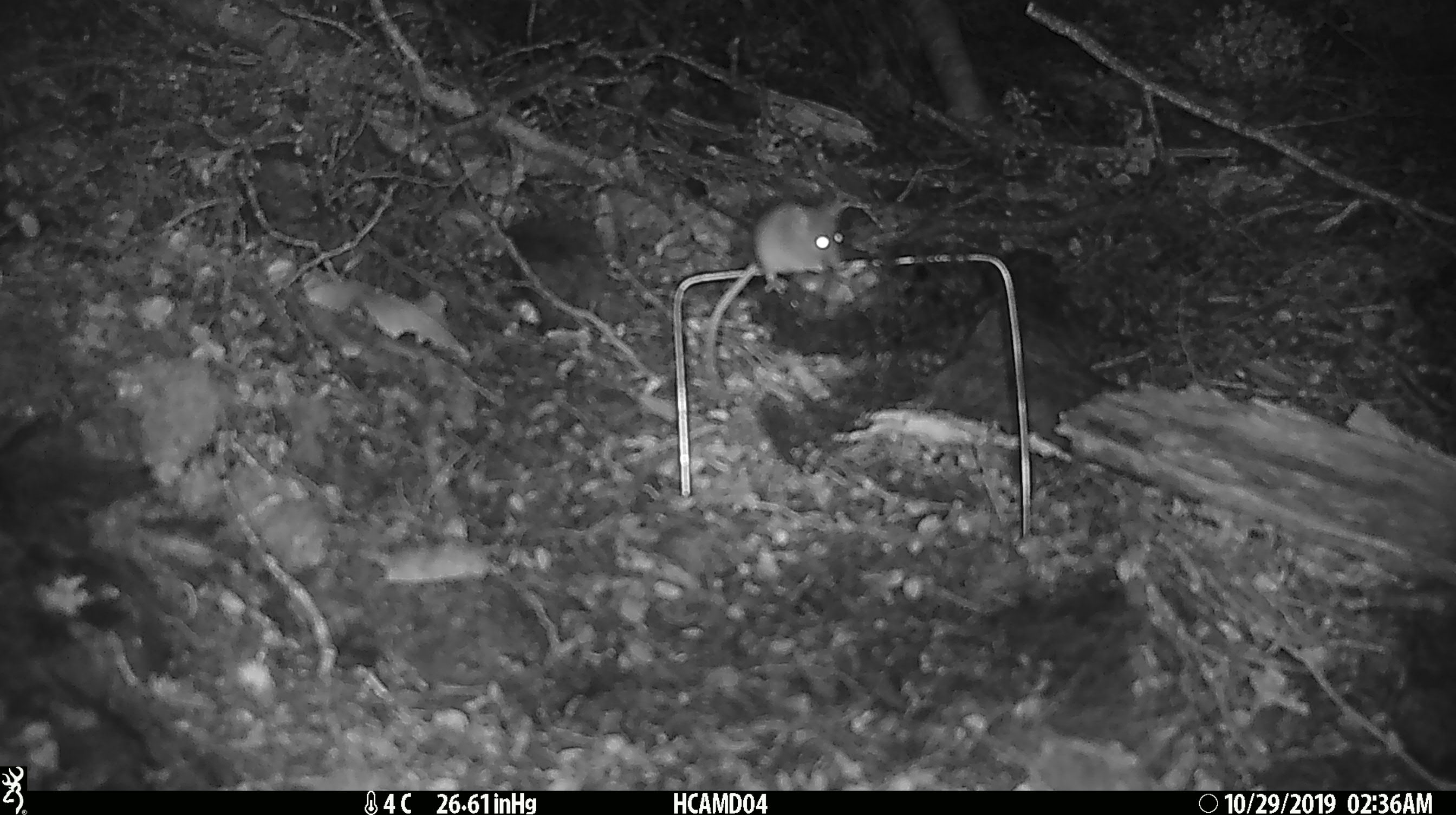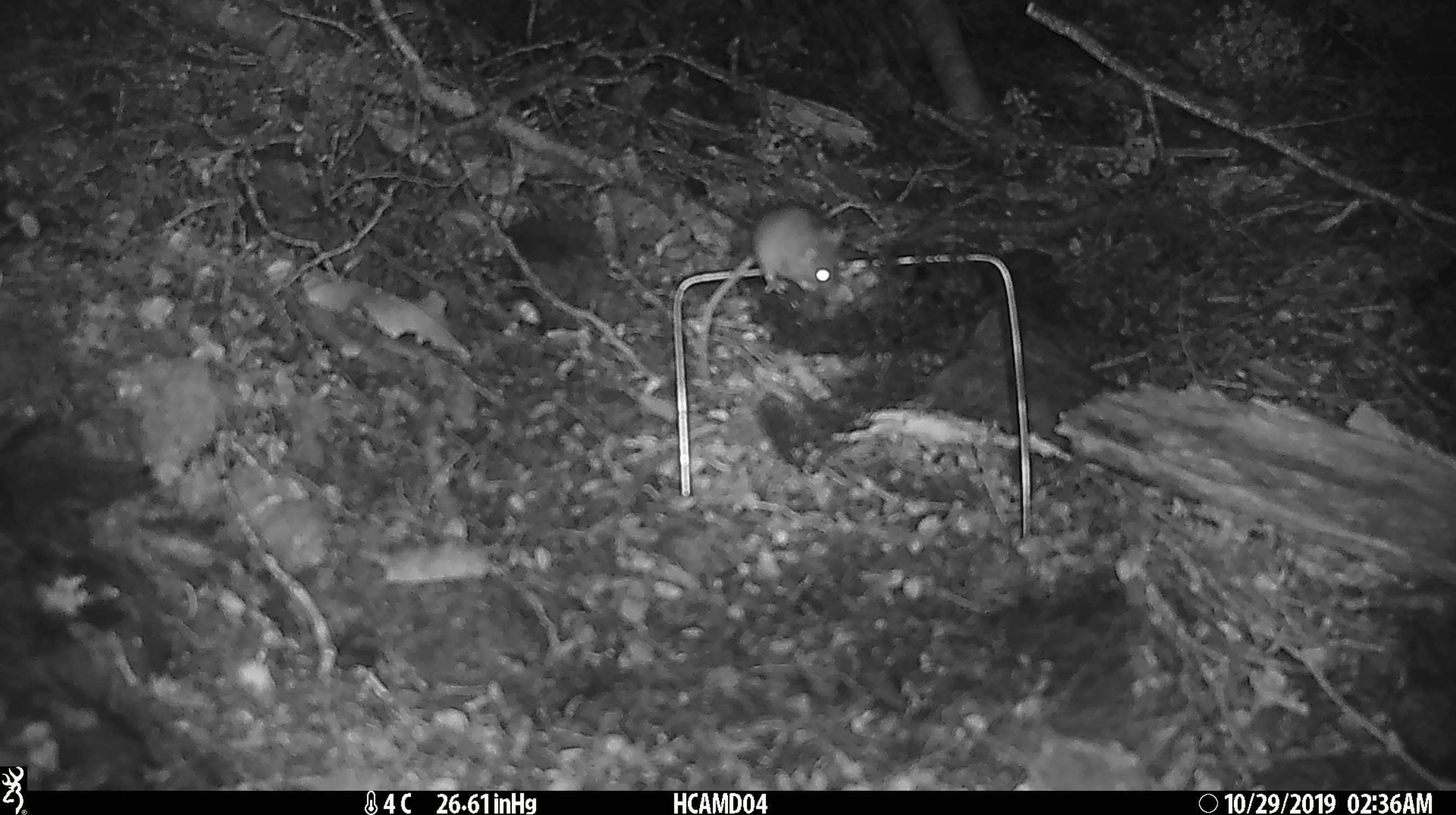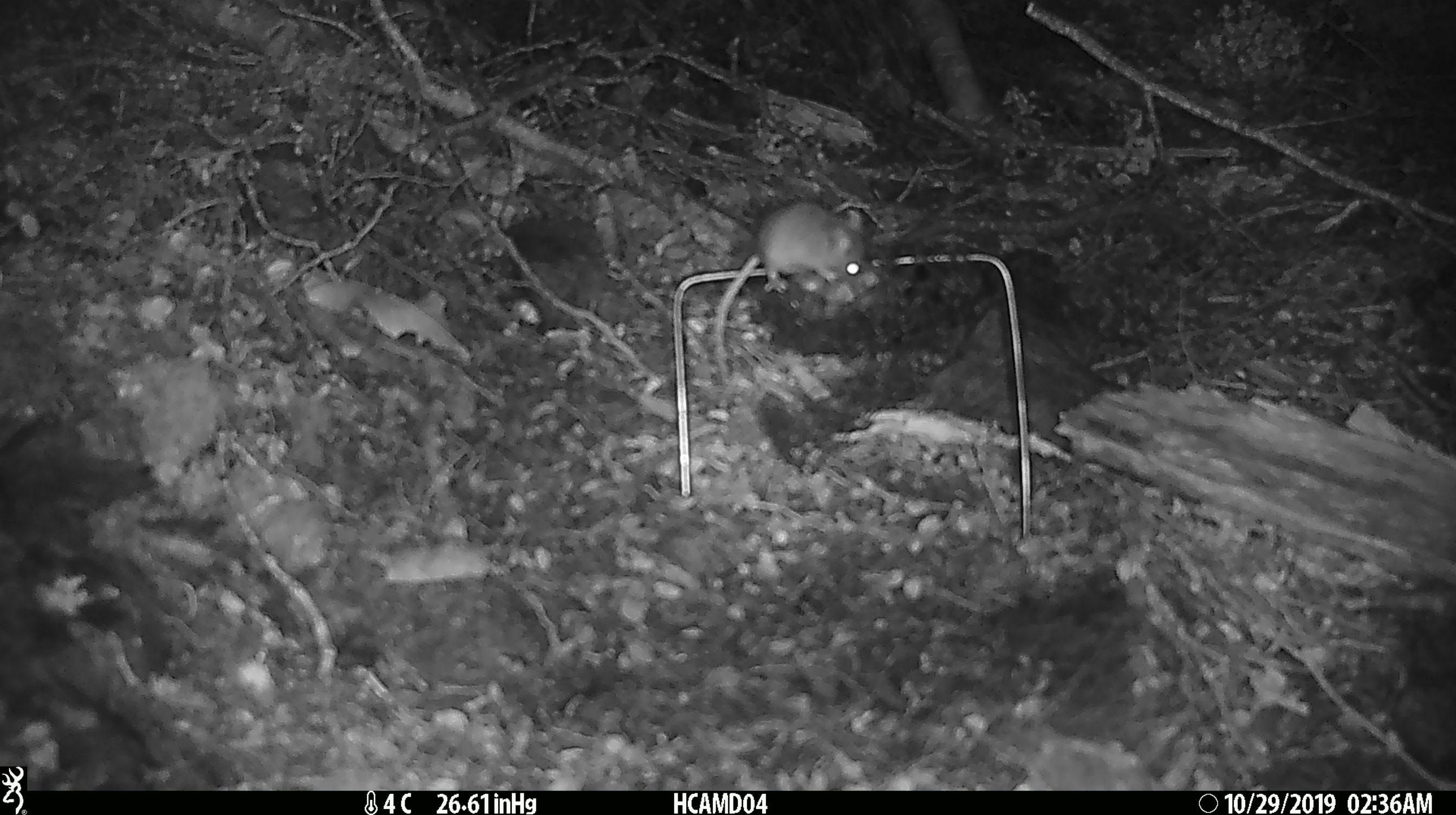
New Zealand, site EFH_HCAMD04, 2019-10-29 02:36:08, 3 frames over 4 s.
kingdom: Animalia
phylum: Chordata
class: Mammalia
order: Rodentia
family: Muridae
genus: Mus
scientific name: Mus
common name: mouse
Mouse (Mus).